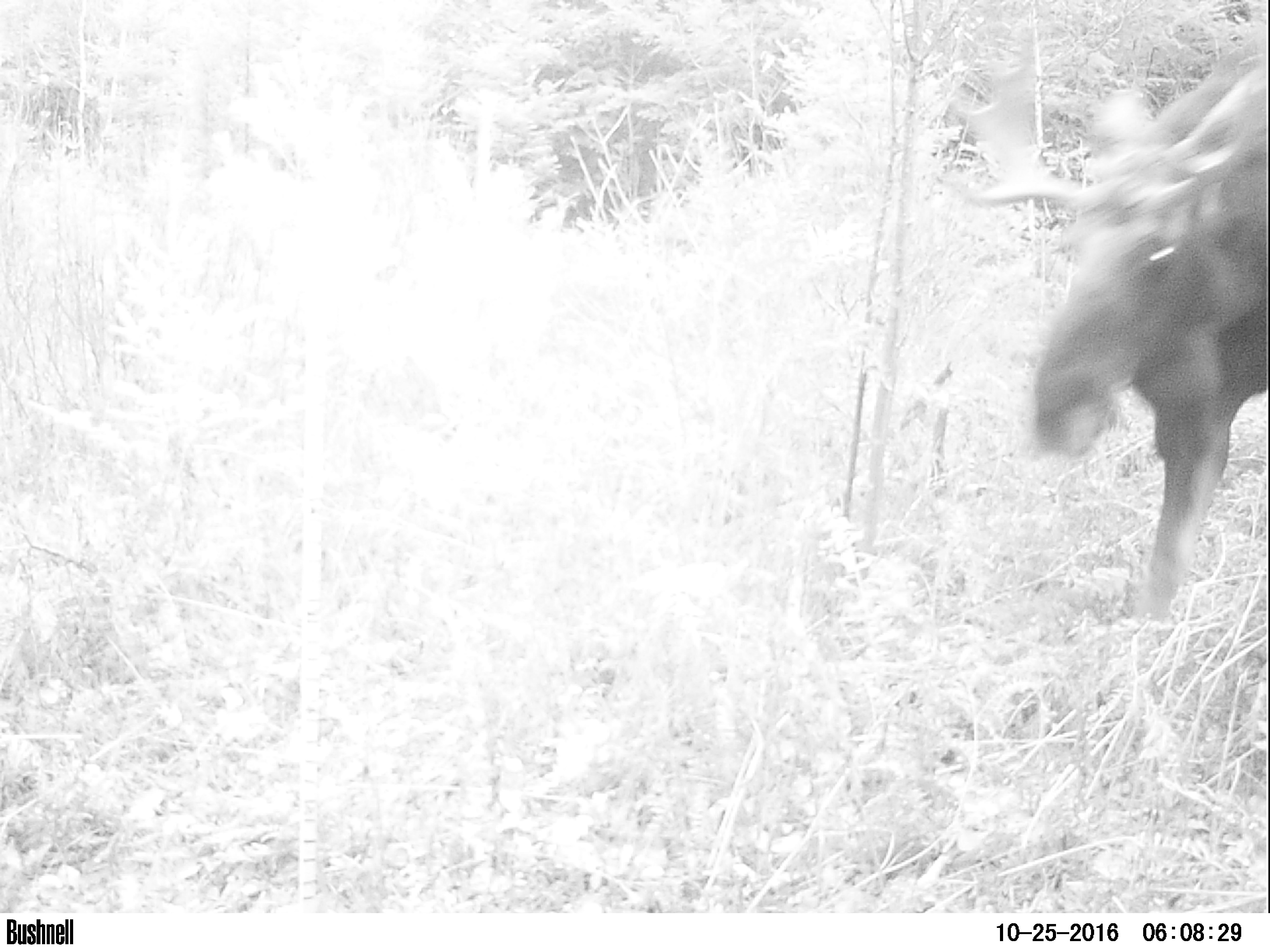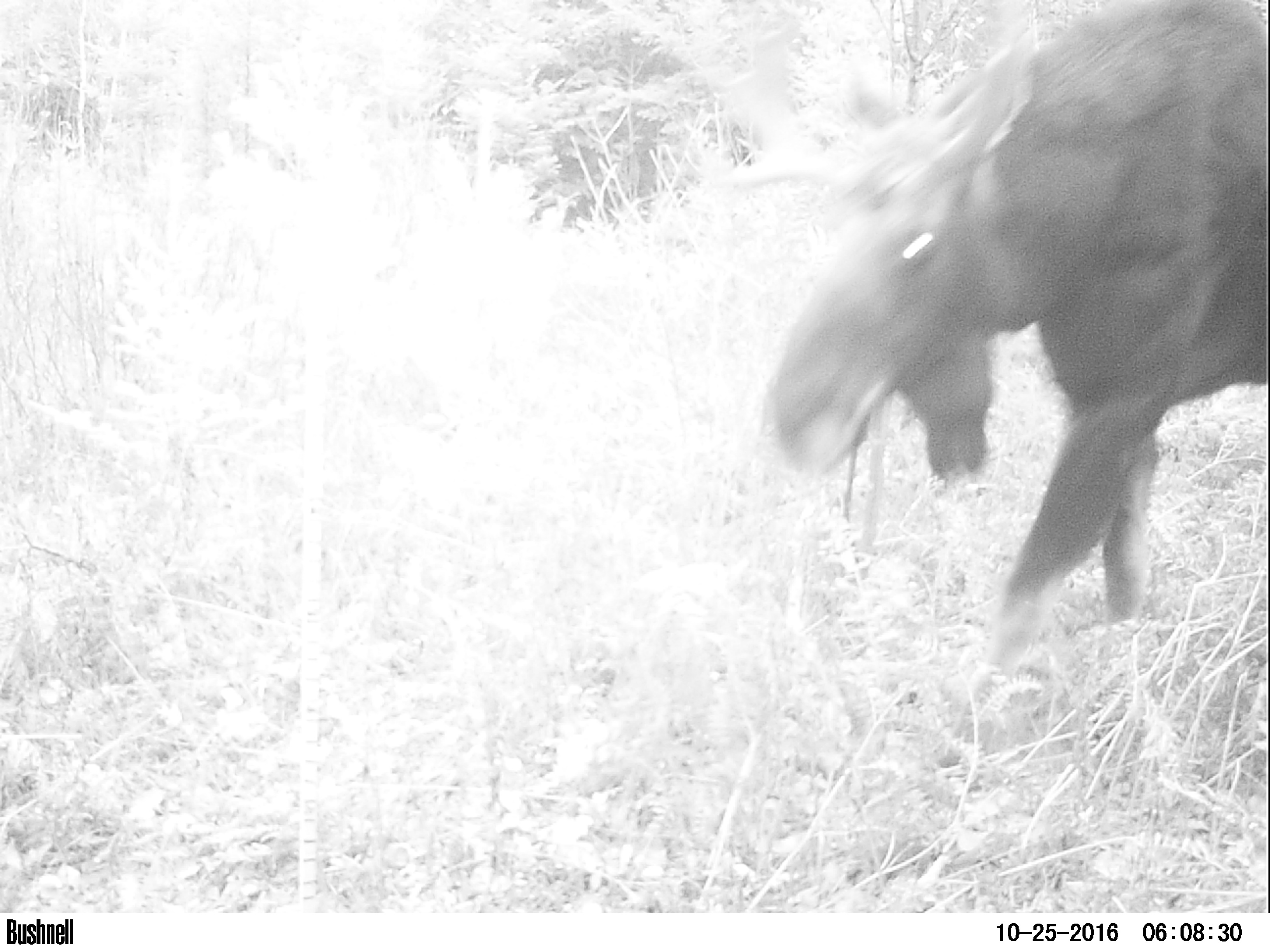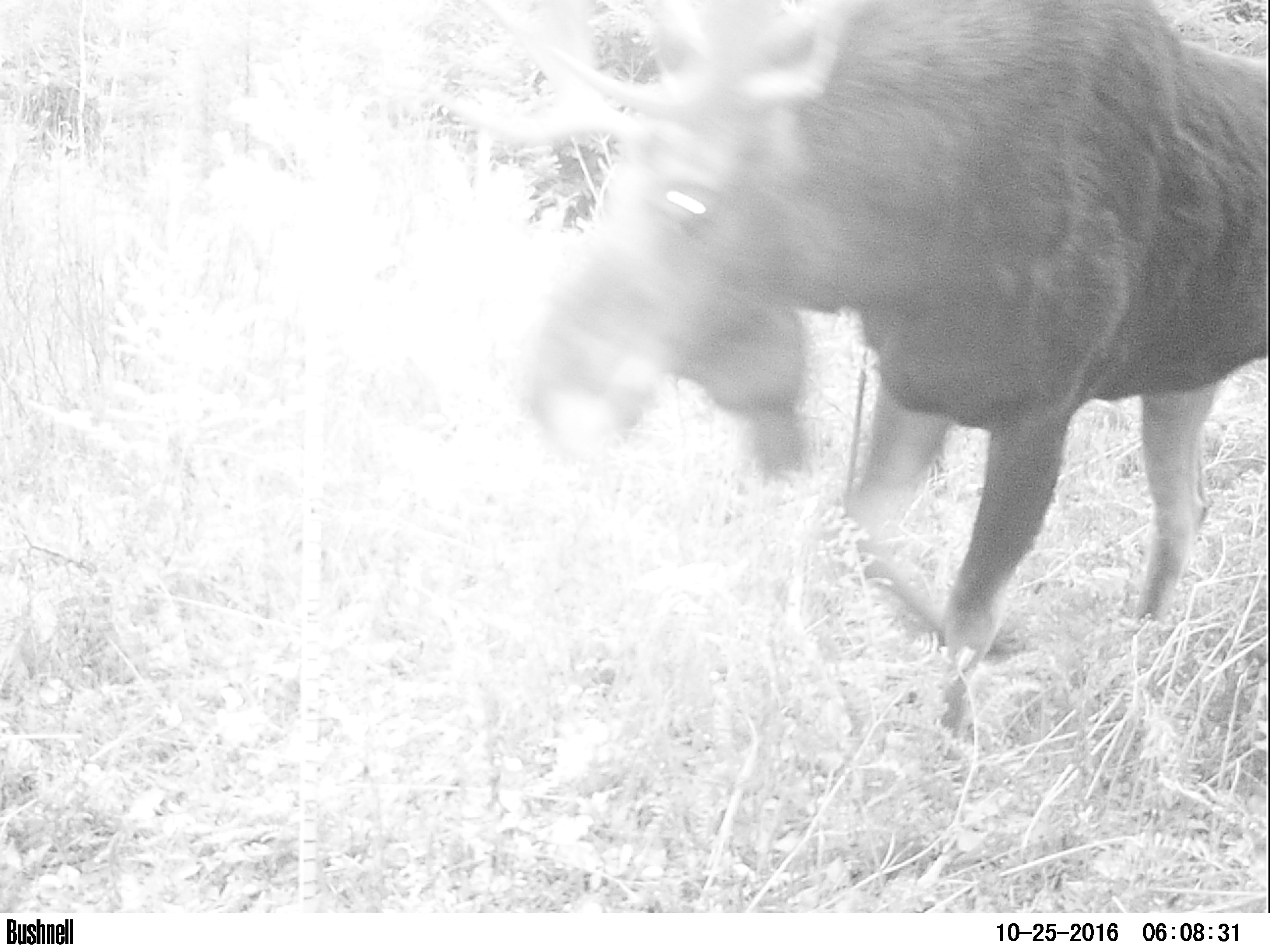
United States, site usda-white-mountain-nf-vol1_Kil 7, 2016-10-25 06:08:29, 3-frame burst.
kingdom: Animalia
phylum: Chordata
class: Mammalia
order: Artiodactyla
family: Cervidae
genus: Alces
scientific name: Alces alces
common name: moose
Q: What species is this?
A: Moose (Alces alces).